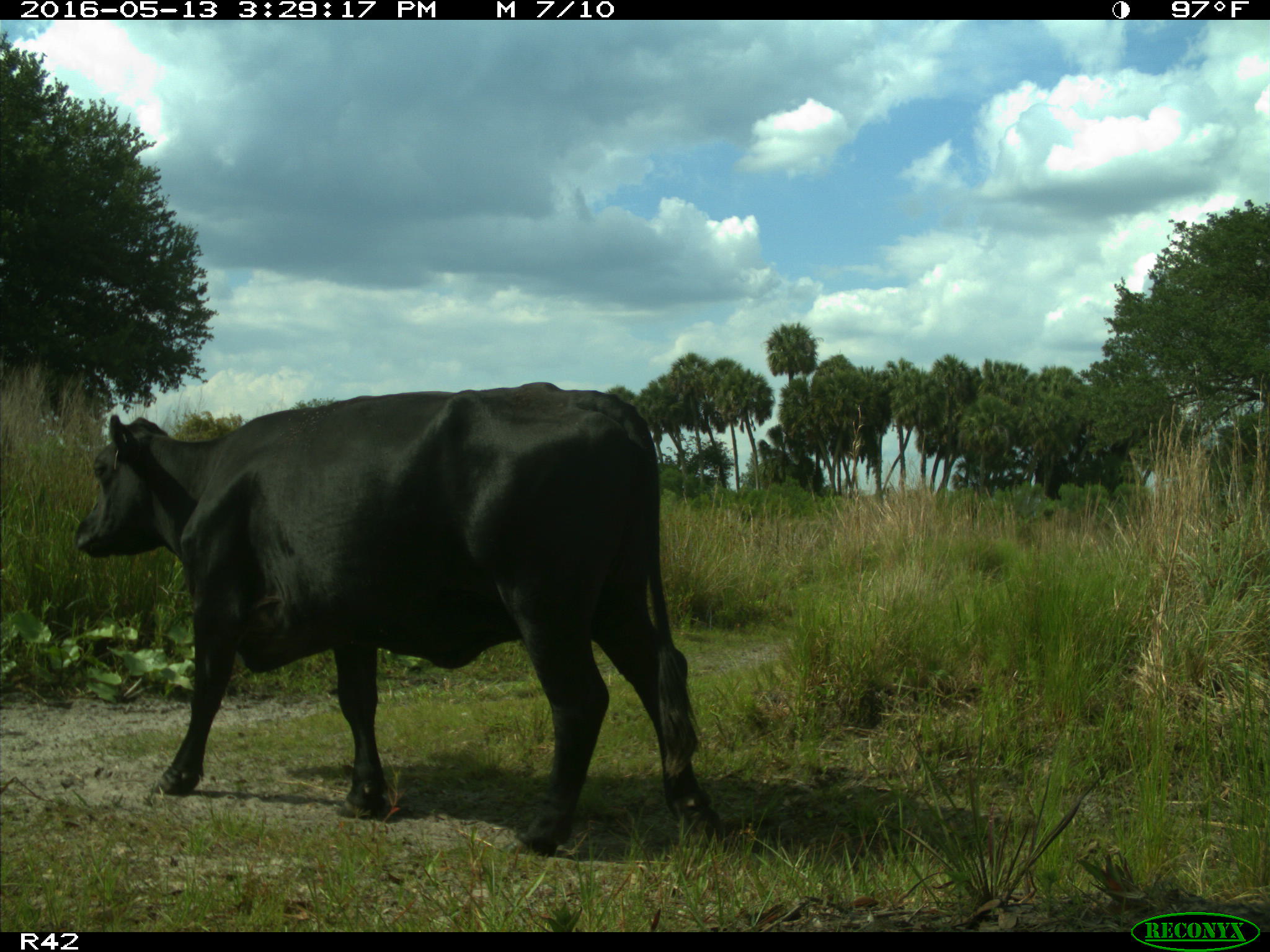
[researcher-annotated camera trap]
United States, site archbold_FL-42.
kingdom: Animalia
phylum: Chordata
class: Mammalia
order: Artiodactyla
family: Bovidae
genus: Bos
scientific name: Bos taurus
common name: domestic cow